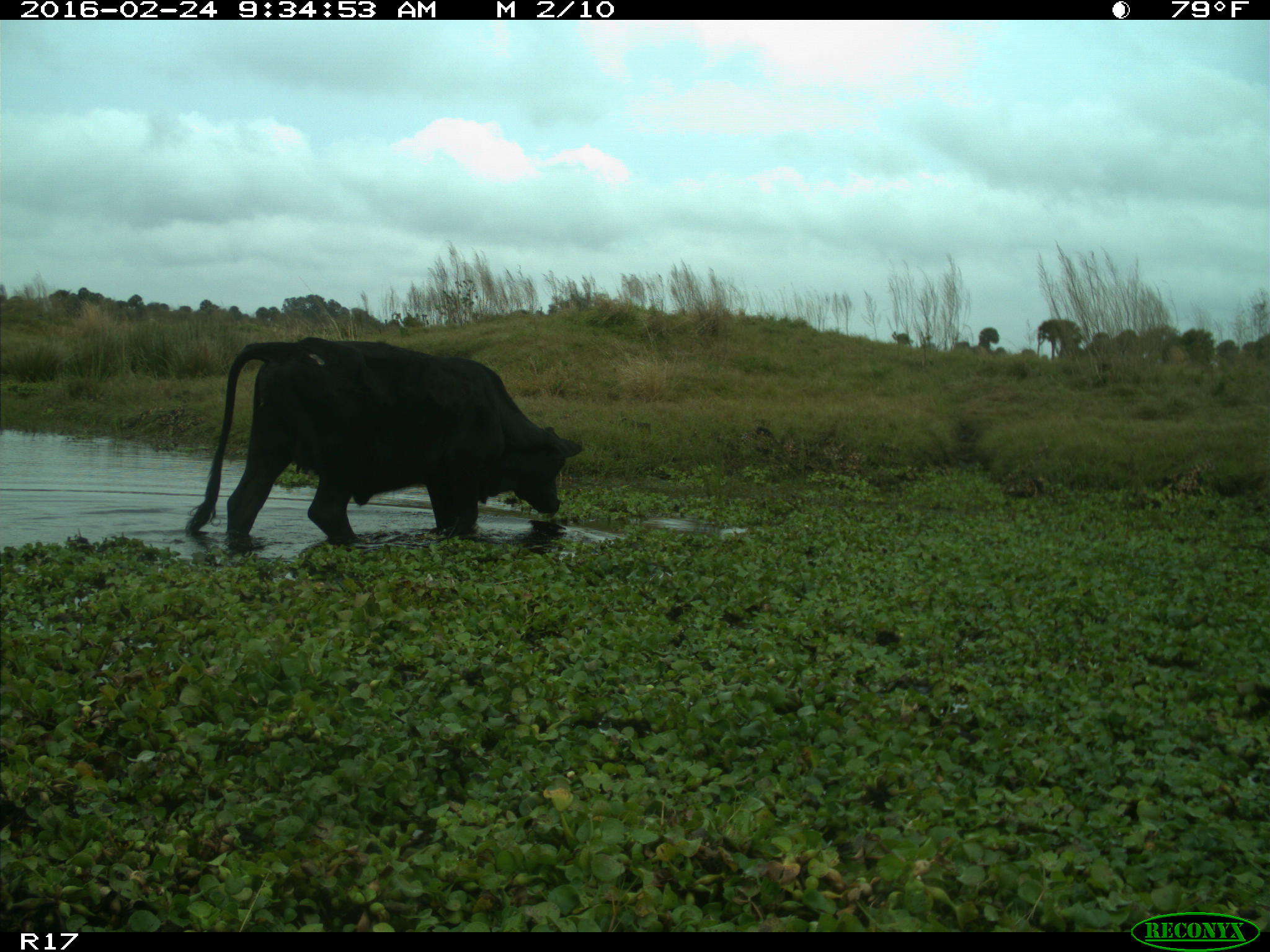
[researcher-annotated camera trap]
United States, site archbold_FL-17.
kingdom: Animalia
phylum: Chordata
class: Mammalia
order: Artiodactyla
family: Bovidae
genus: Bos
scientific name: Bos taurus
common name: domestic cow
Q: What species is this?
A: Bos taurus (domestic cow).